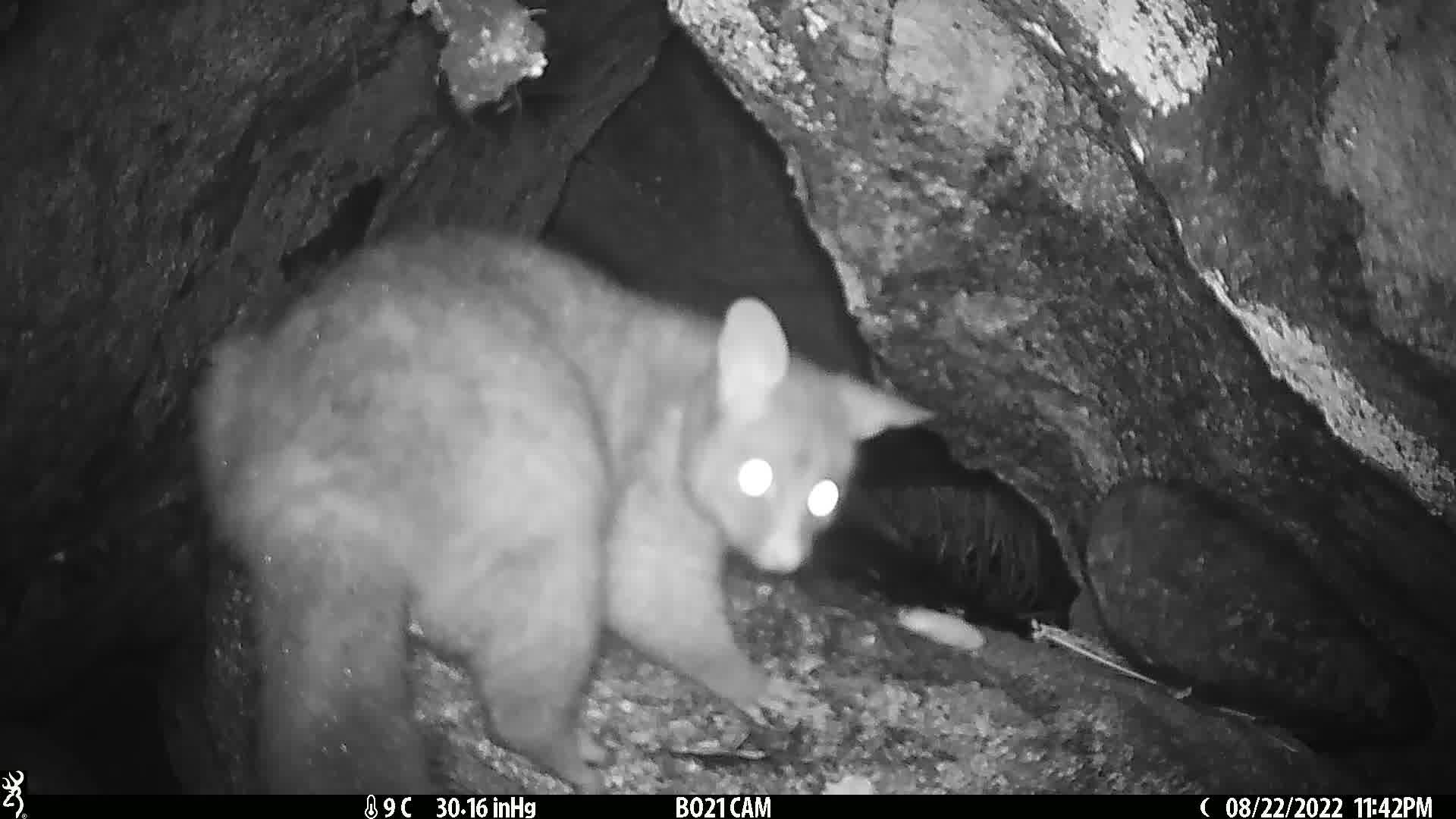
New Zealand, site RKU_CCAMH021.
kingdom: Animalia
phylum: Chordata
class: Mammalia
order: Diprotodontia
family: Phalangeridae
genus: Trichosurus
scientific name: Trichosurus vulpecula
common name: common brushtail possum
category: possum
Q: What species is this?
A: Possum (common brushtail possum) (Trichosurus vulpecula).